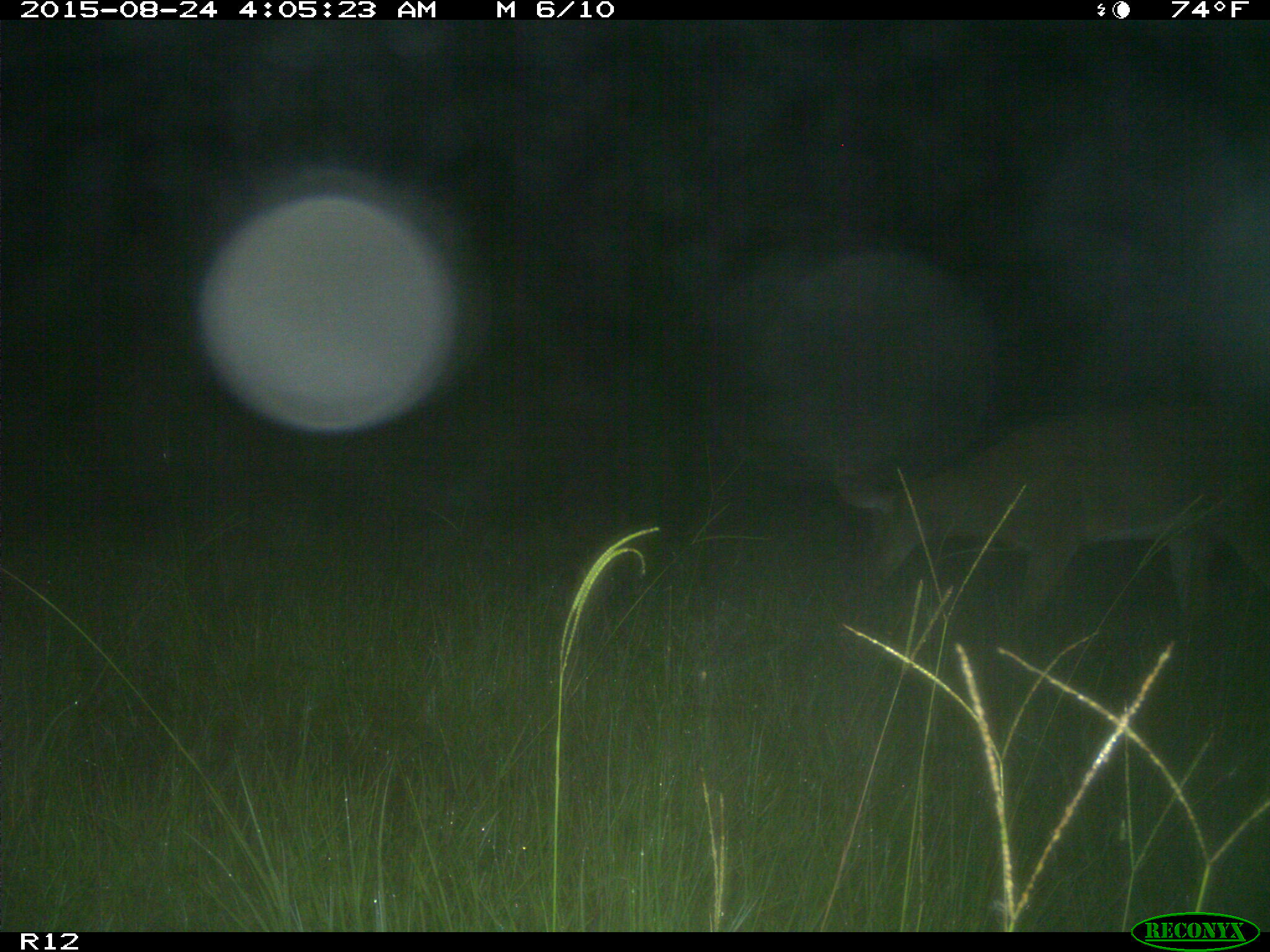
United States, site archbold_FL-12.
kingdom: Animalia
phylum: Chordata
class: Mammalia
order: Artiodactyla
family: Cervidae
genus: Odocoileus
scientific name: Odocoileus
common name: deer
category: unidentified deer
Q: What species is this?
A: Unidentified deer (deer) (Odocoileus).